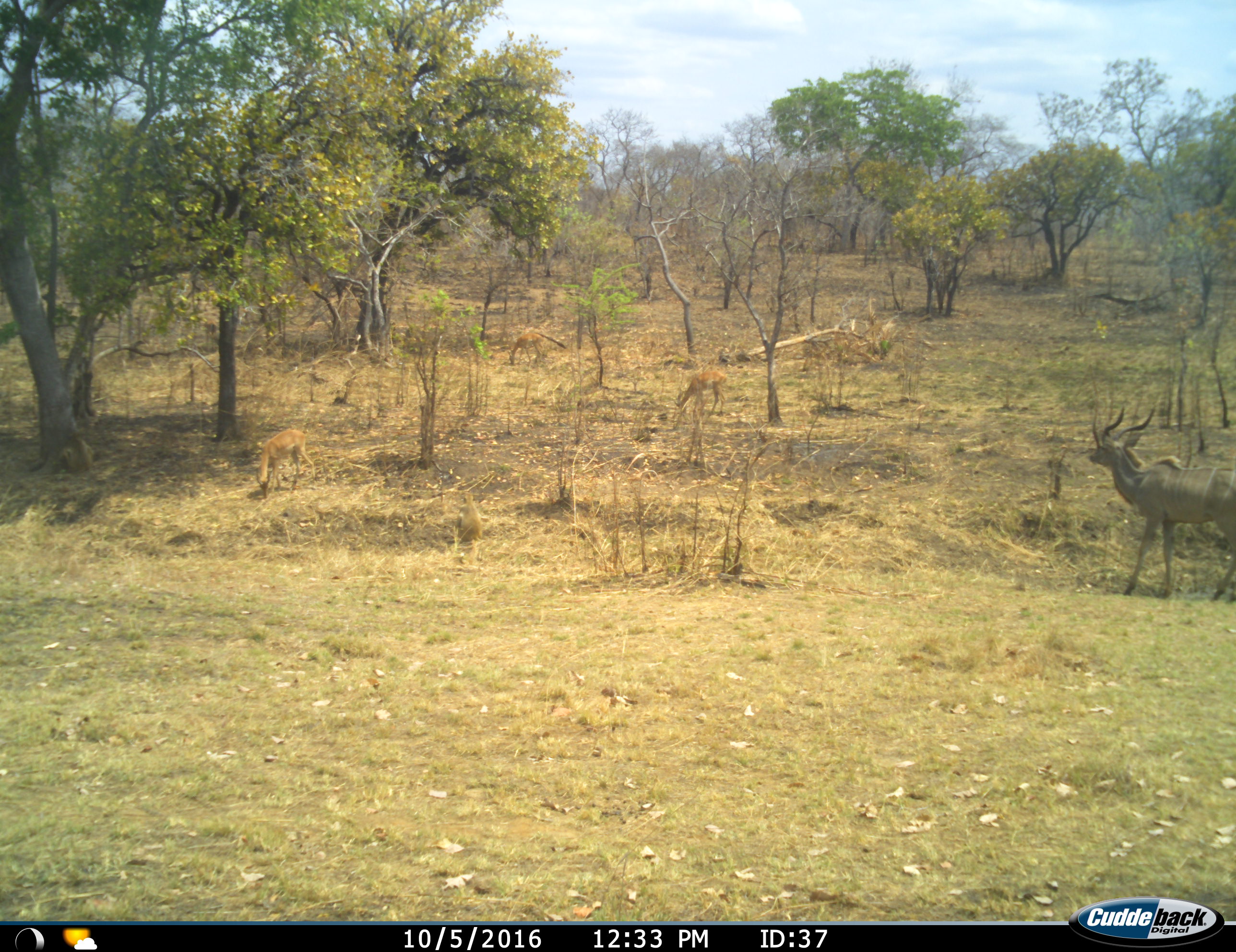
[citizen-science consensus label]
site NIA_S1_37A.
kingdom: Animalia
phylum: Chordata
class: Mammalia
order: Artiodactyla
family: Bovidae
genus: Aepyceros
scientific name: Aepyceros melampus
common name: impala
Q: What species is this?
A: Impala (Aepyceros melampus).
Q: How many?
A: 3.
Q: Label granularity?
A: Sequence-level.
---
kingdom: Animalia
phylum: Chordata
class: Mammalia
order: Artiodactyla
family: Bovidae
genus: Tragelaphus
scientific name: Tragelaphus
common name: kudu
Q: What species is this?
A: Kudu (Tragelaphus).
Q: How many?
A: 1.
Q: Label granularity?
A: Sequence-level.